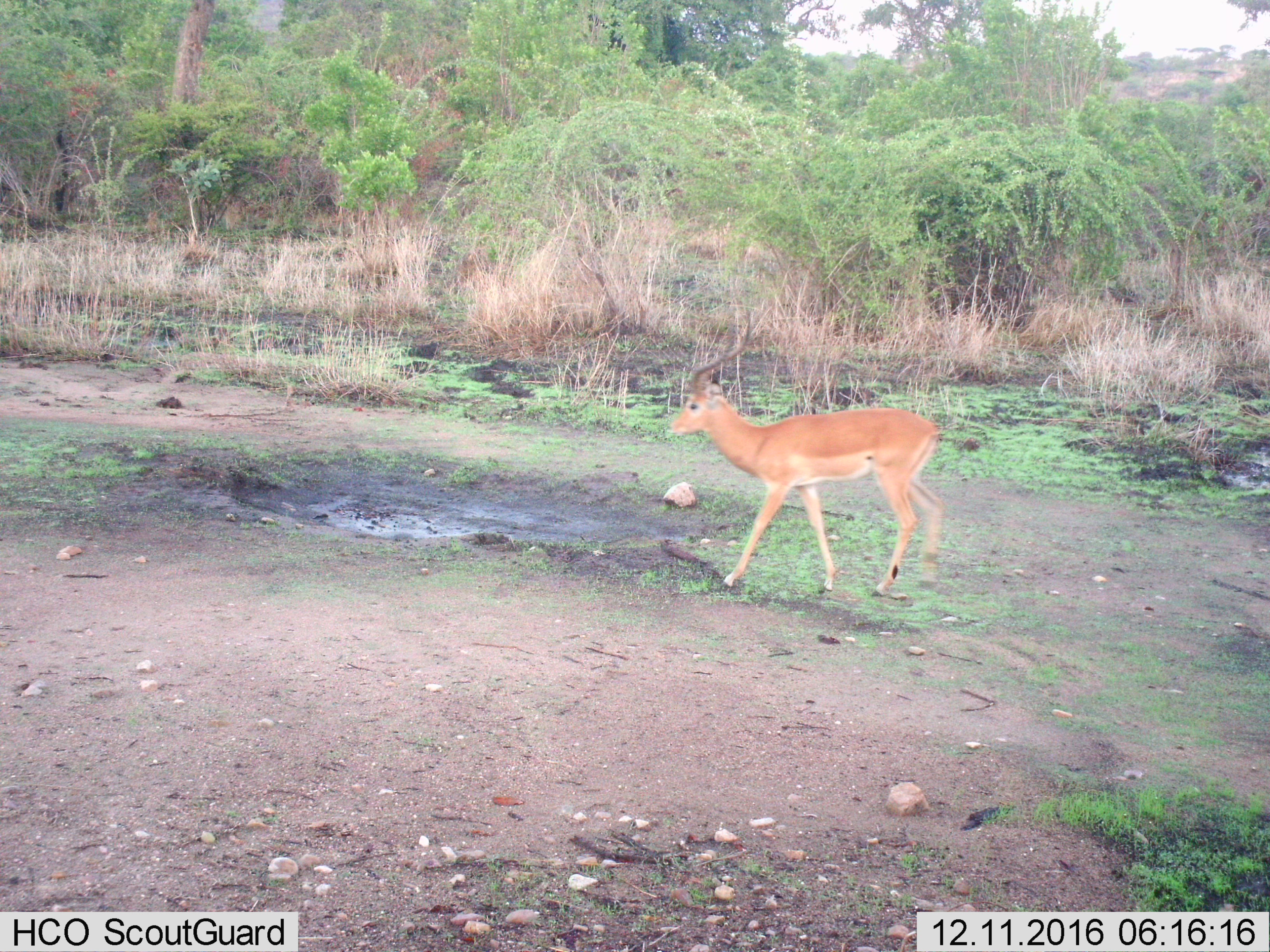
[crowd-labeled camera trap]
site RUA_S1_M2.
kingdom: Animalia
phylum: Chordata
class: Mammalia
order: Artiodactyla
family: Bovidae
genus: Aepyceros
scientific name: Aepyceros melampus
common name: impala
Impala (Aepyceros melampus), count 1. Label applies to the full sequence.